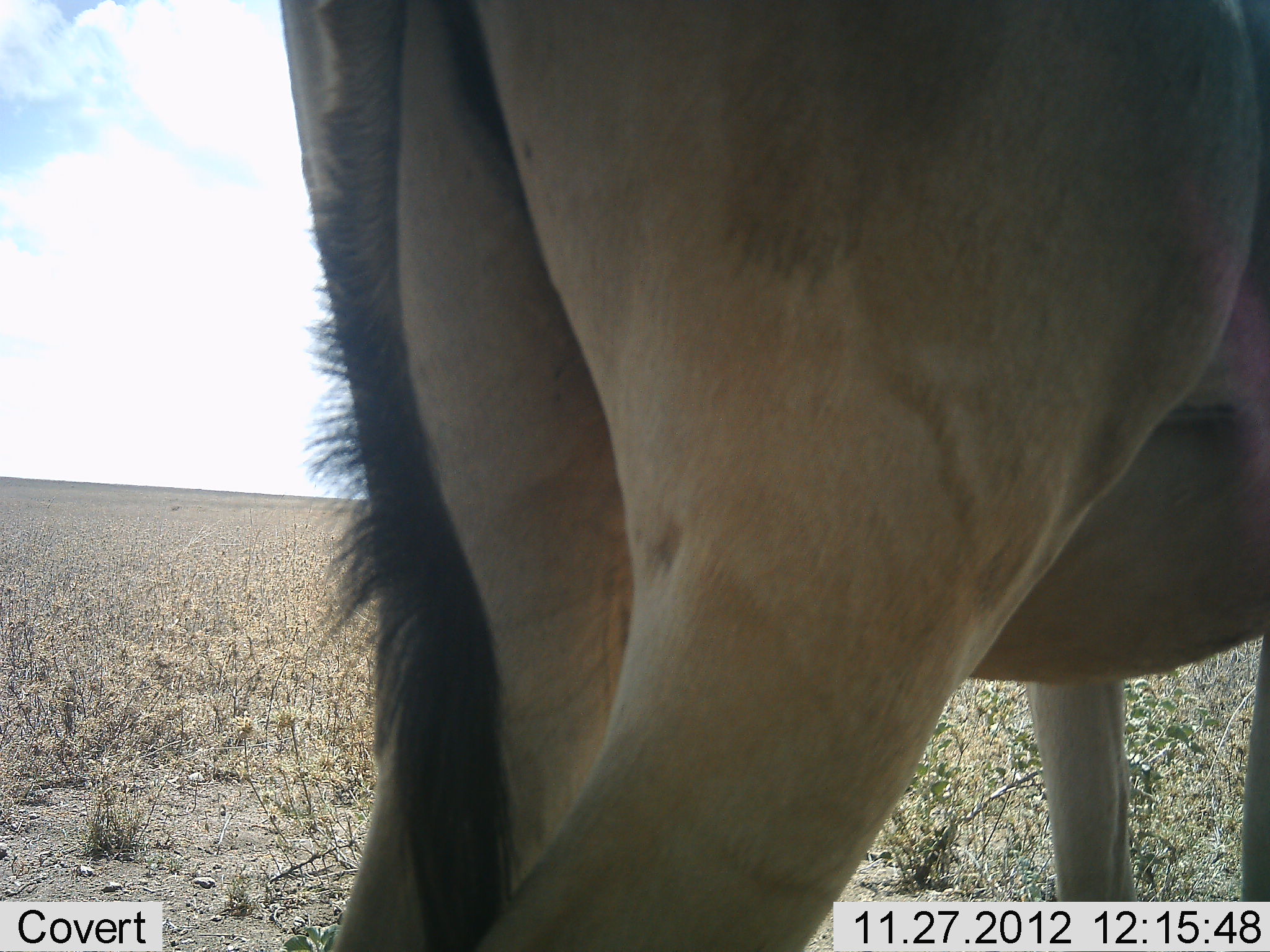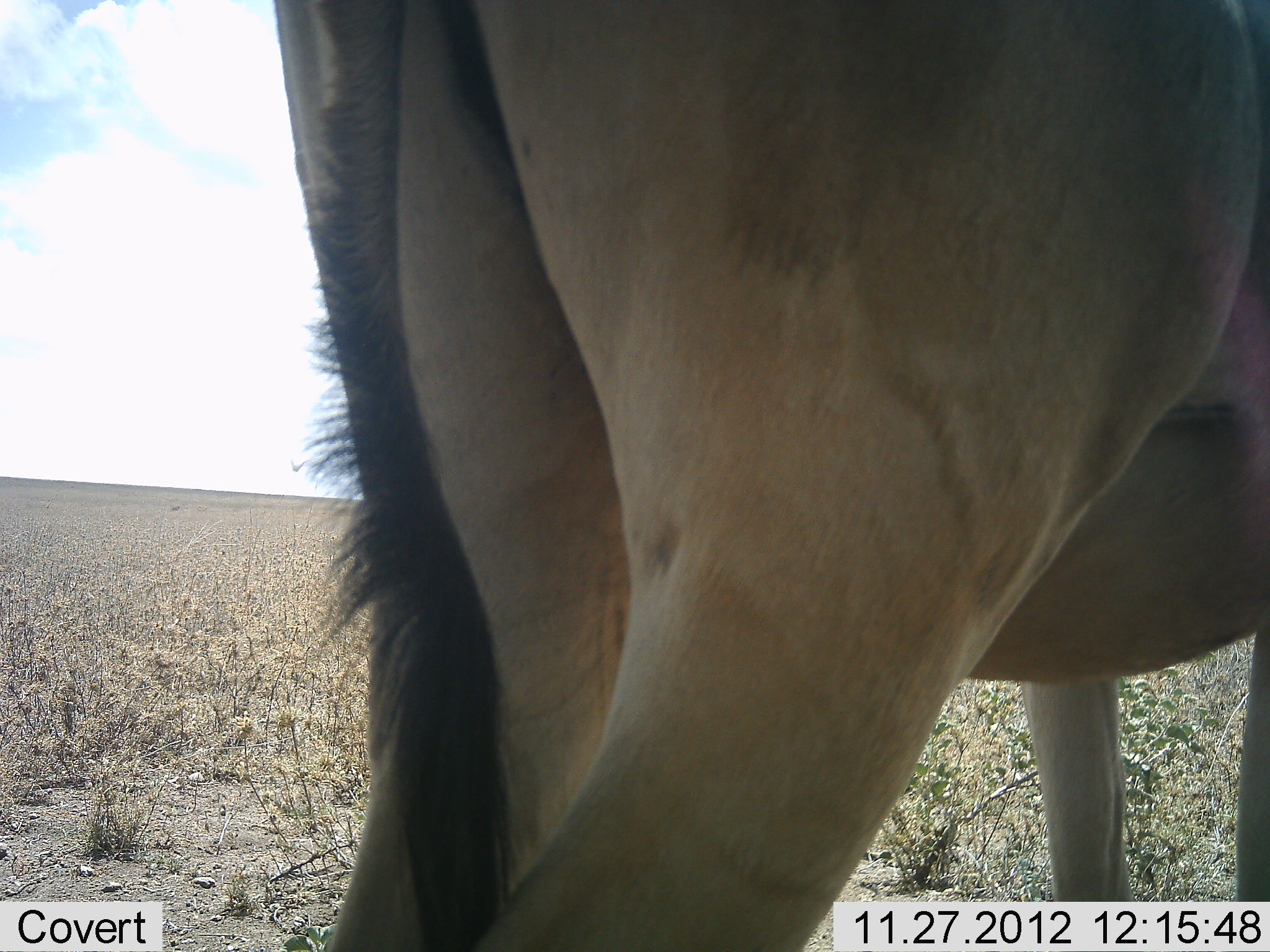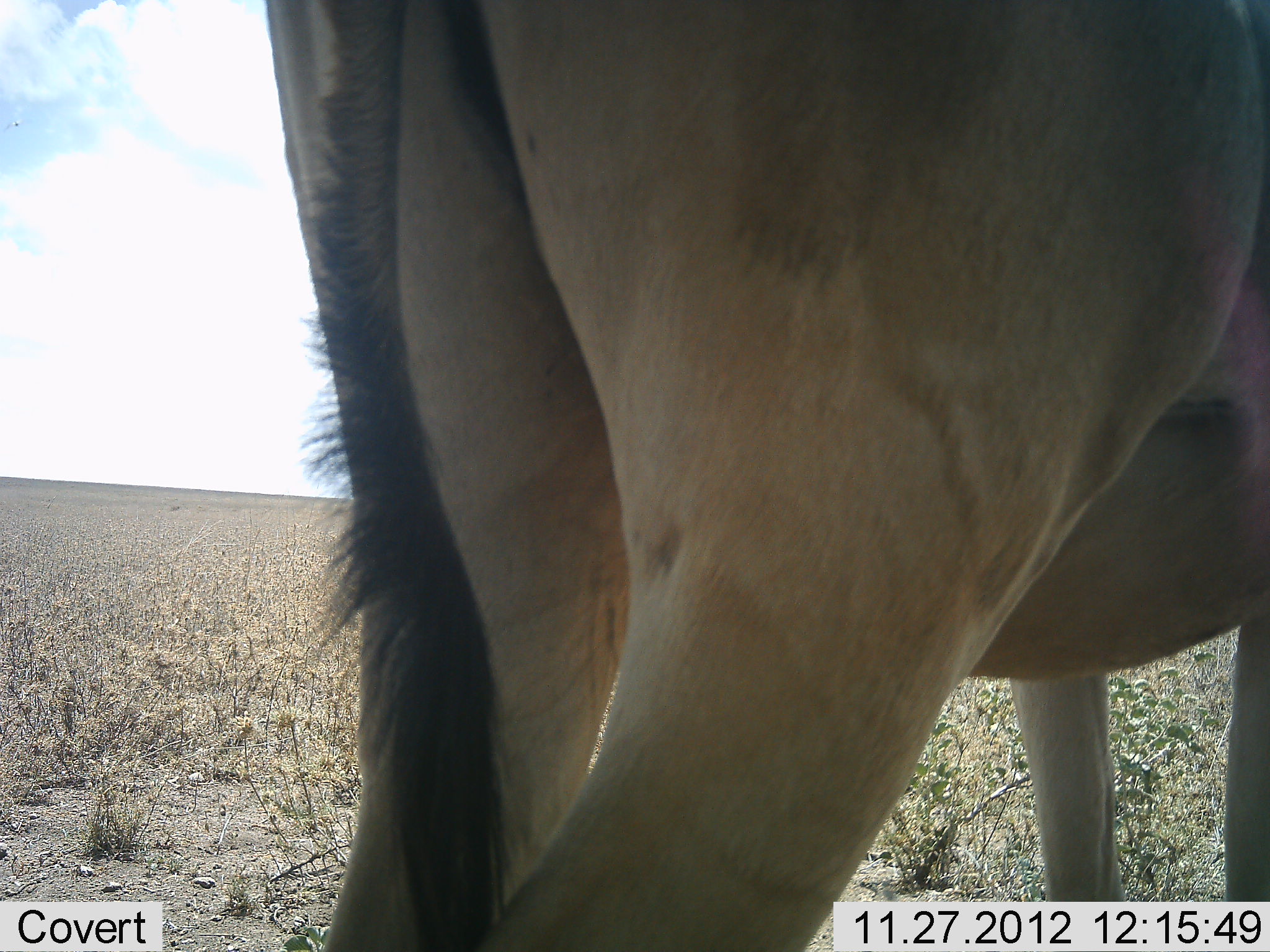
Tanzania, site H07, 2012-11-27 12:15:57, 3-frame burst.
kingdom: Animalia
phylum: Chordata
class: Mammalia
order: Artiodactyla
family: Bovidae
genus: Alcelaphus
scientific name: Alcelaphus buselaphus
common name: hartebeest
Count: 1.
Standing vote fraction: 91%.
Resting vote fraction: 0%.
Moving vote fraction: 9%.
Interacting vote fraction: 0%.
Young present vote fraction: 0%.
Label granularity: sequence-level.